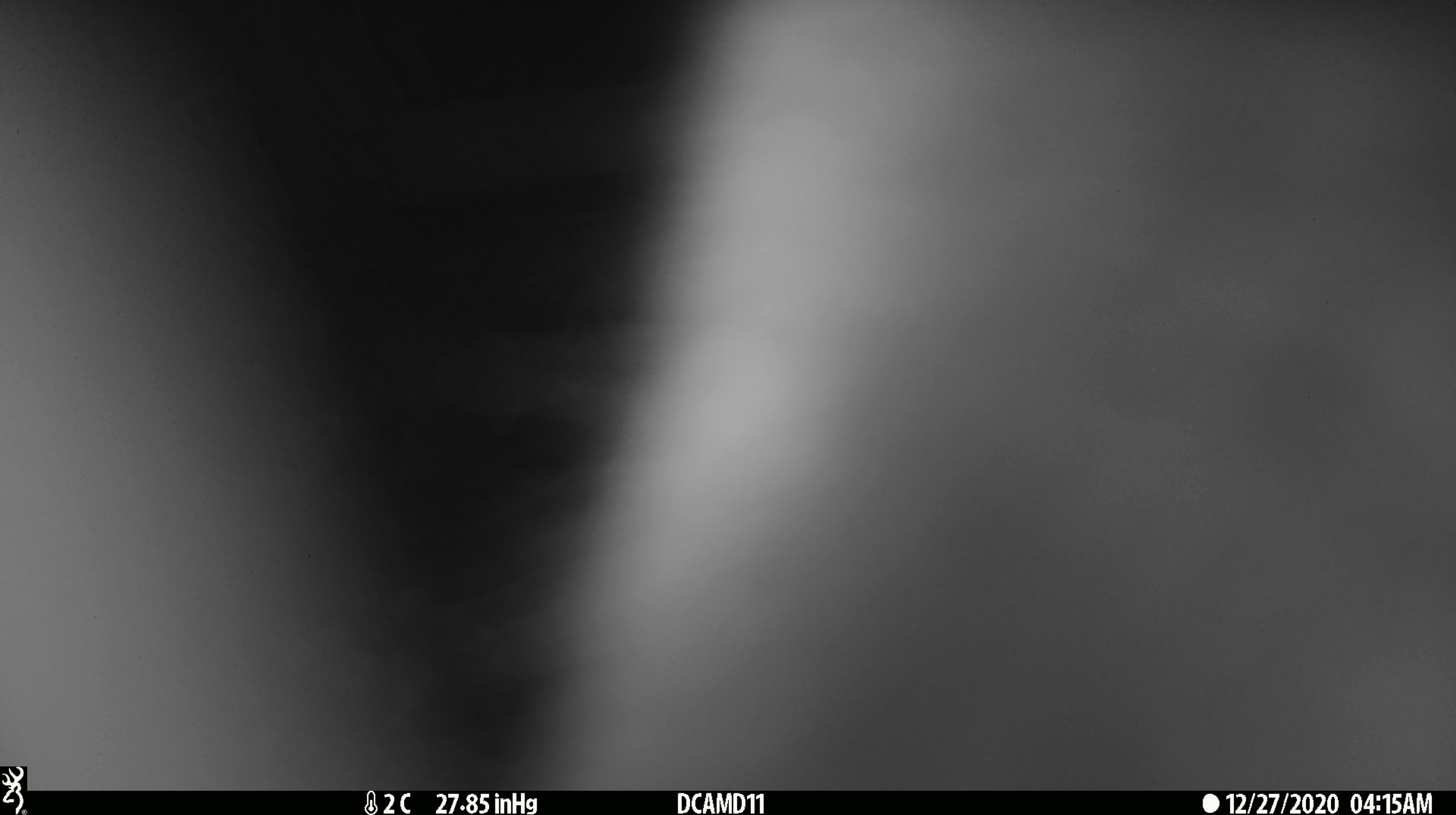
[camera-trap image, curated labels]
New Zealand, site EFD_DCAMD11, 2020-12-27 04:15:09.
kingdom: Animalia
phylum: Chordata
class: Mammalia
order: Diprotodontia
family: Phalangeridae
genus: Trichosurus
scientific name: Trichosurus vulpecula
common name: common brushtail possum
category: possum